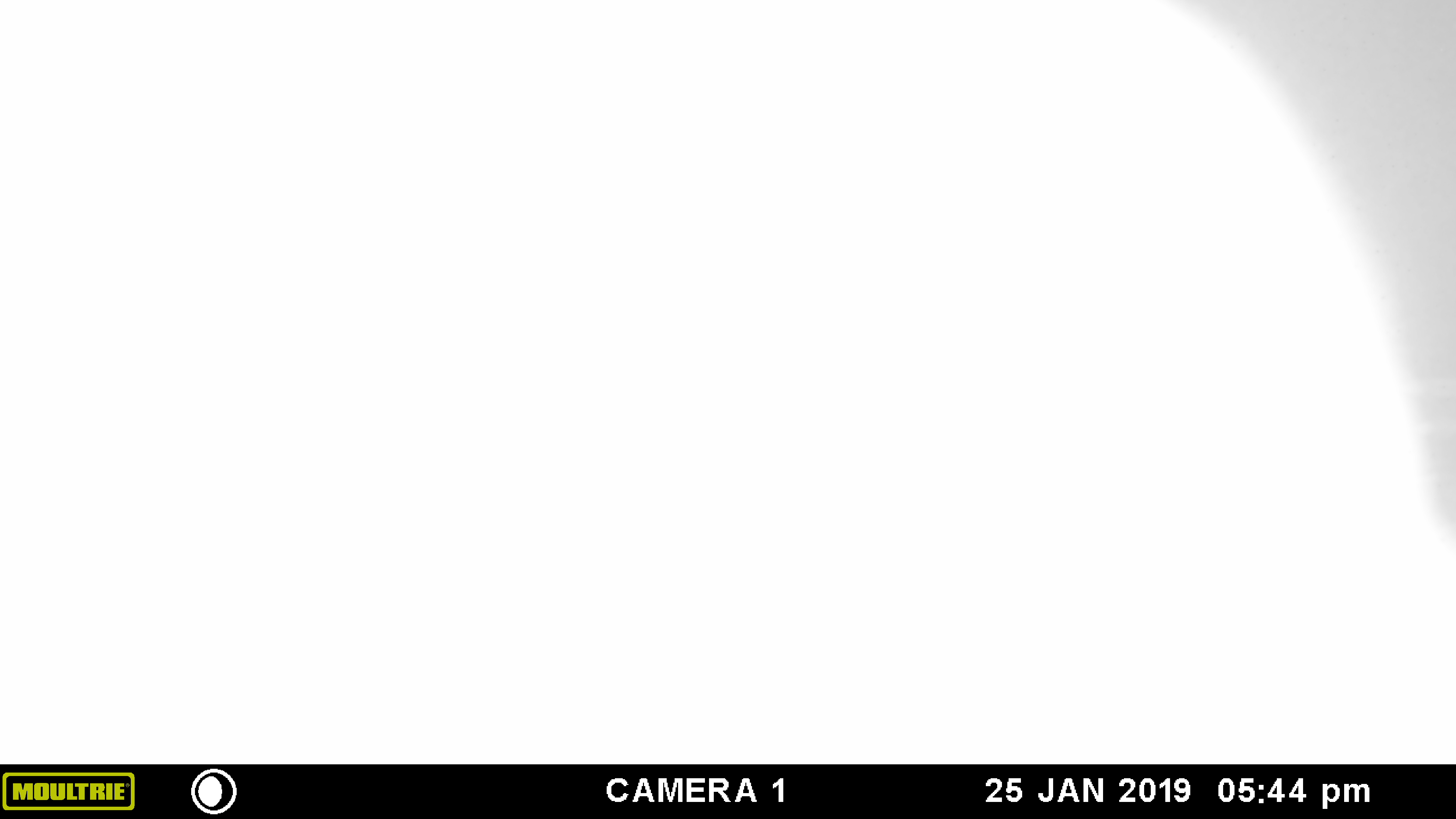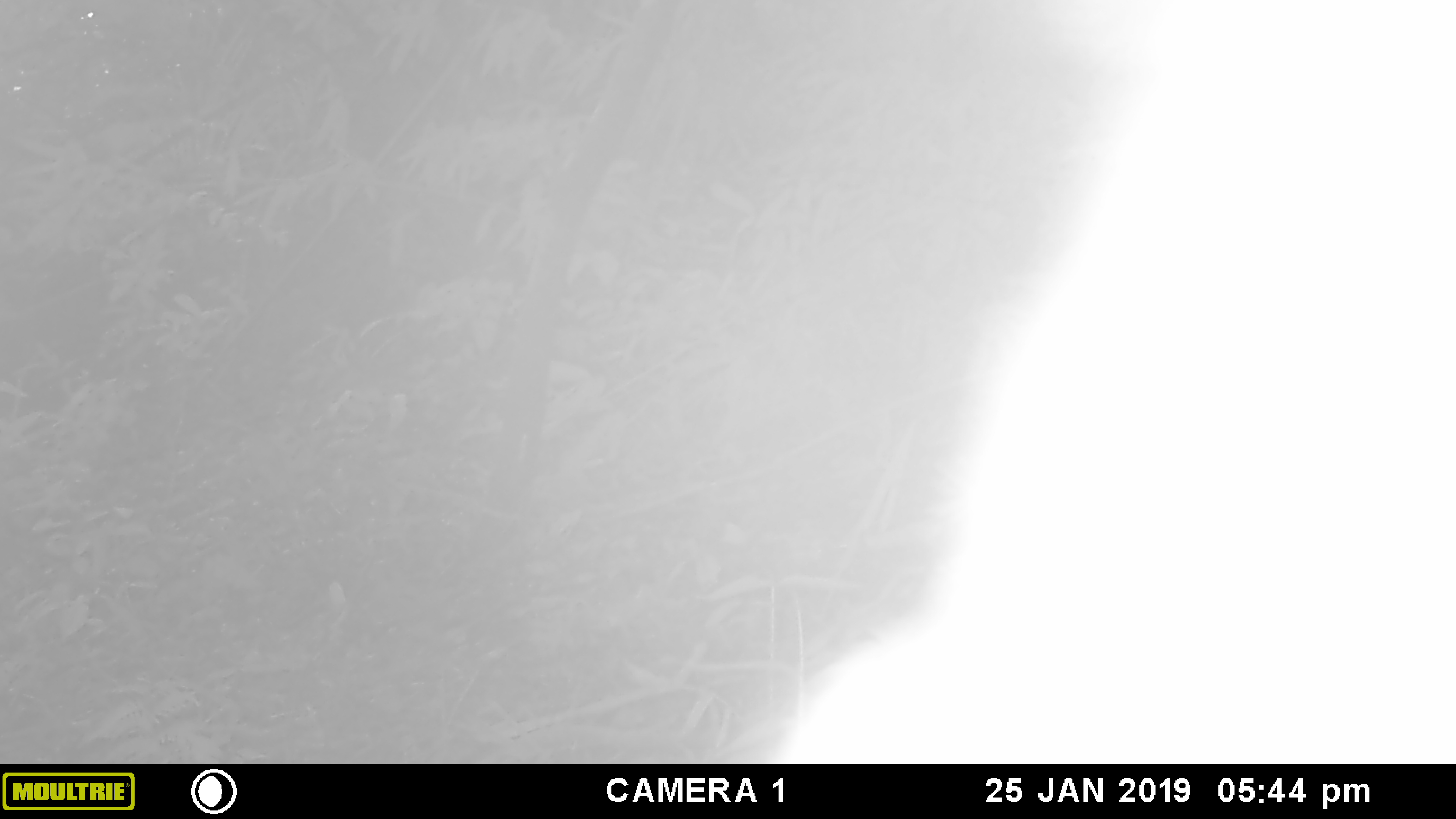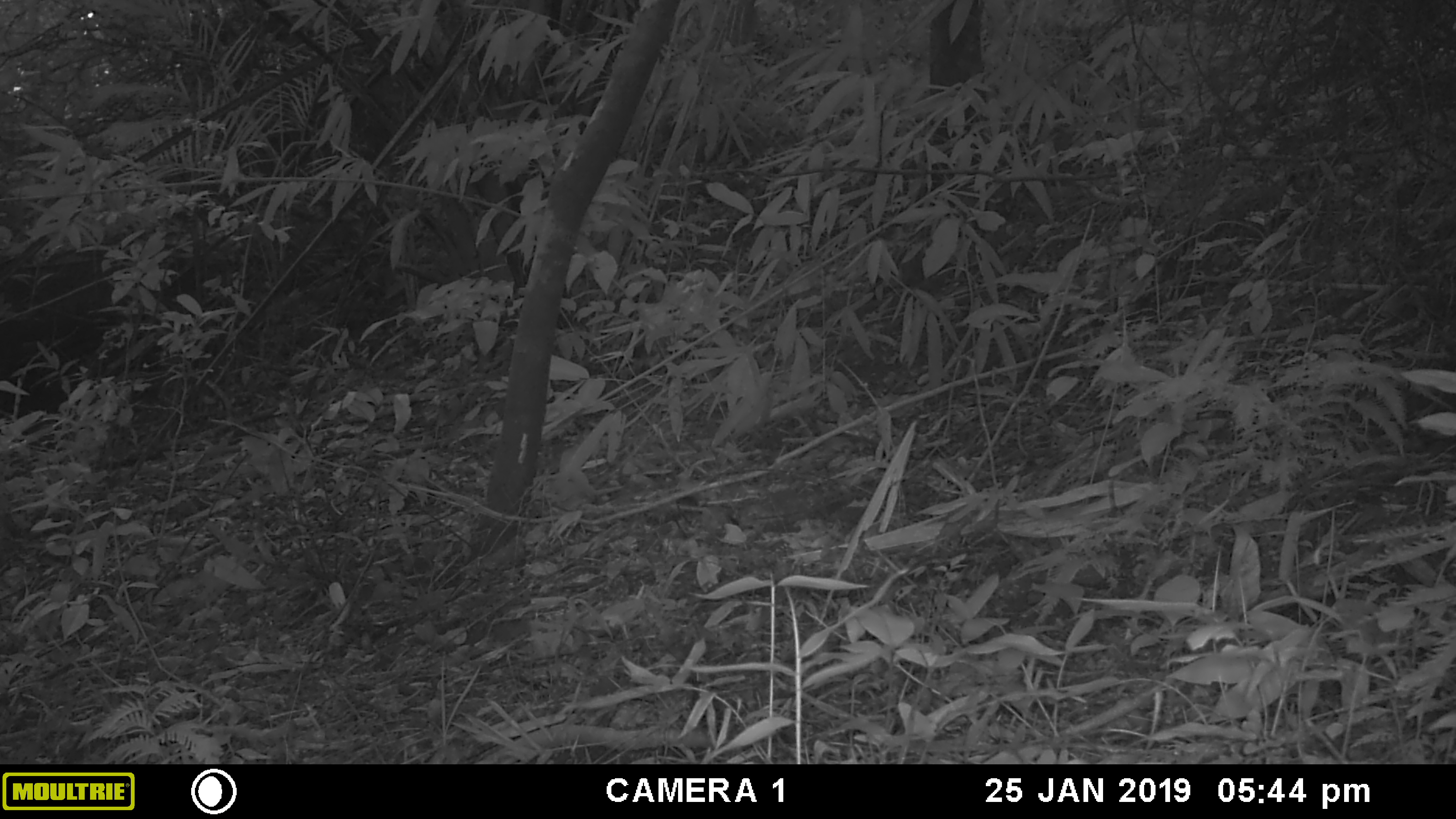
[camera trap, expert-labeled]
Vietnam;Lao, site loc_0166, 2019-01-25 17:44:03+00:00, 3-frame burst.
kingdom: Animalia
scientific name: Animalia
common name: animal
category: unidentified animal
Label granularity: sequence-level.